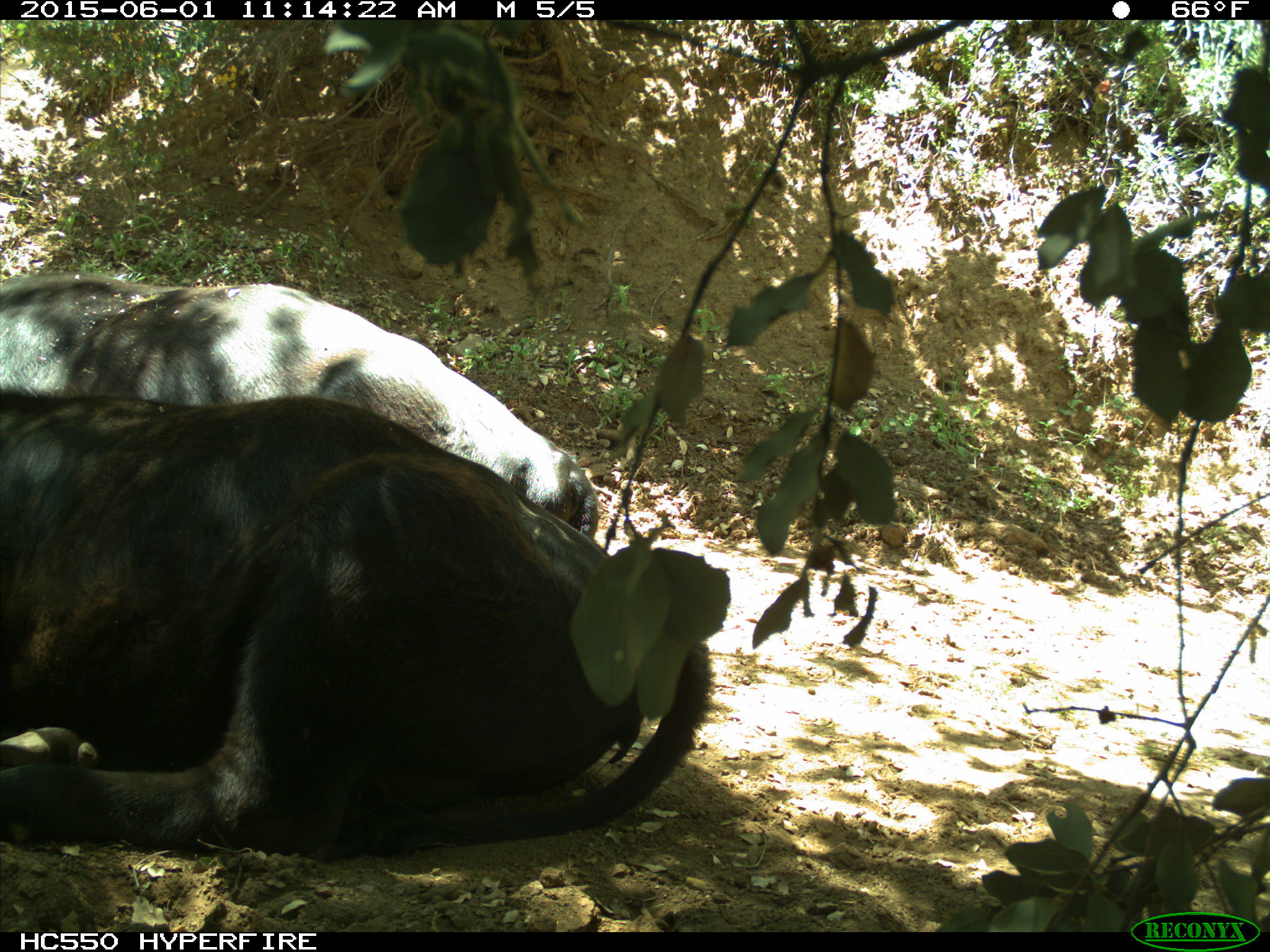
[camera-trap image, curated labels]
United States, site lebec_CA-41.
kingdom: Animalia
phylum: Chordata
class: Mammalia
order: Artiodactyla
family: Bovidae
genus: Bos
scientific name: Bos taurus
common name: domestic cow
Bos taurus (domestic cow).